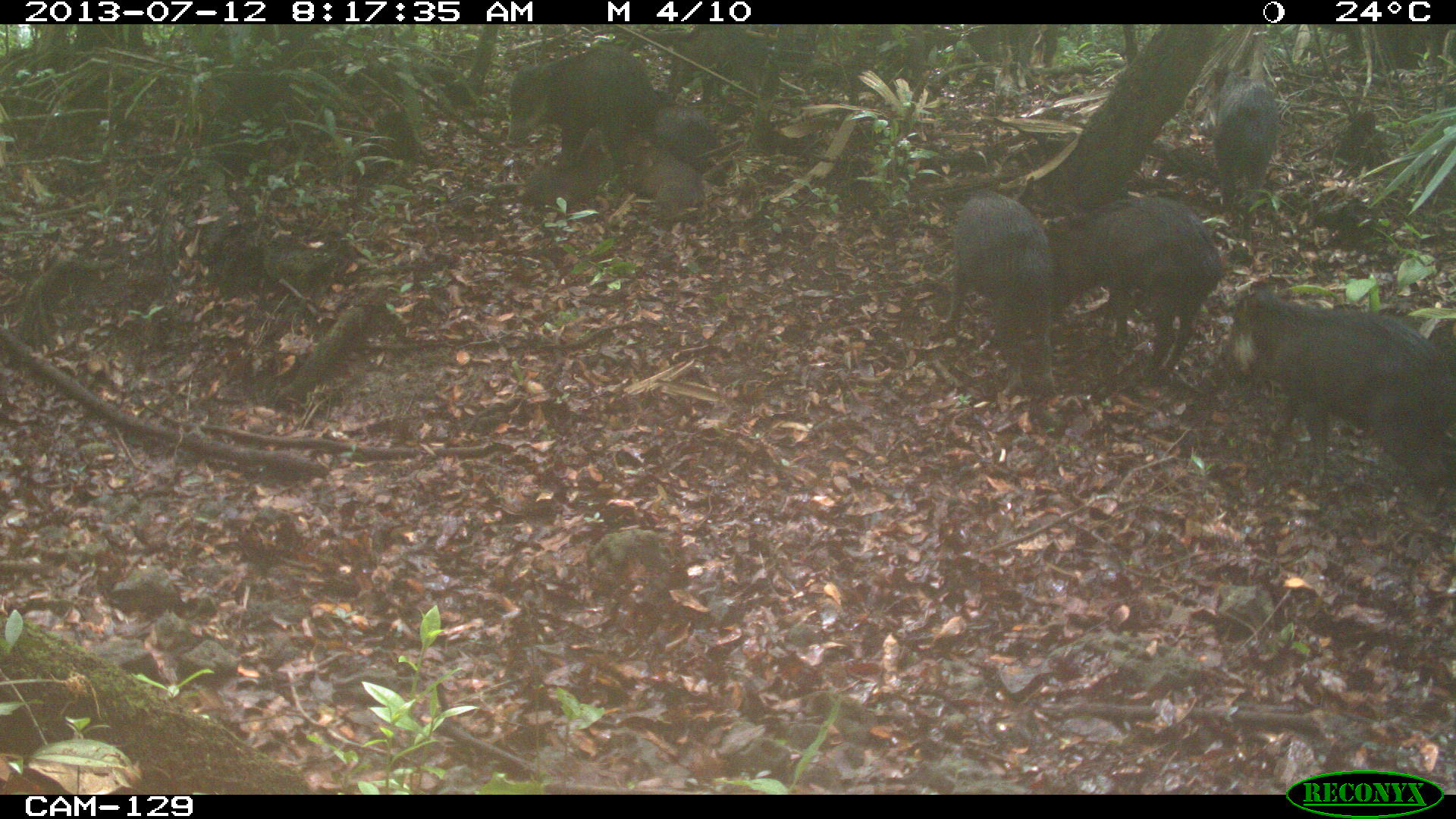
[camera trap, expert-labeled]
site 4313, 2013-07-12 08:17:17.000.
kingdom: Animalia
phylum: Chordata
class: Mammalia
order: Artiodactyla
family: Tayassuidae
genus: Tayassu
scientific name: Tayassu pecari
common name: white-lipped peccary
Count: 25.